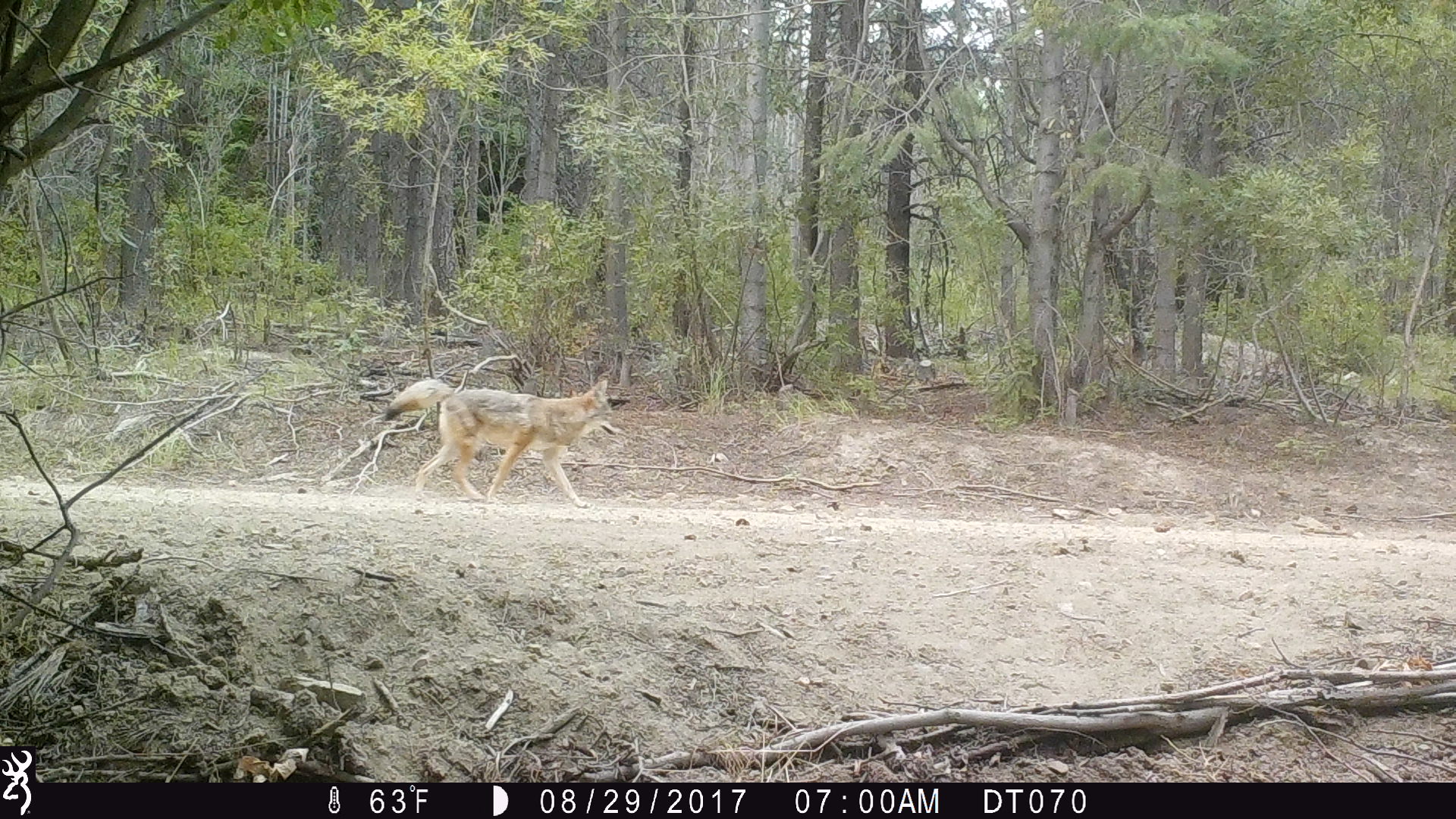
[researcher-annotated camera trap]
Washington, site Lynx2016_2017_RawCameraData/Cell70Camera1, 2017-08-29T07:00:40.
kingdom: Animalia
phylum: Chordata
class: Mammalia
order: Carnivora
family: Canidae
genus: Canis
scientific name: Canis latrans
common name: coyote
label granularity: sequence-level